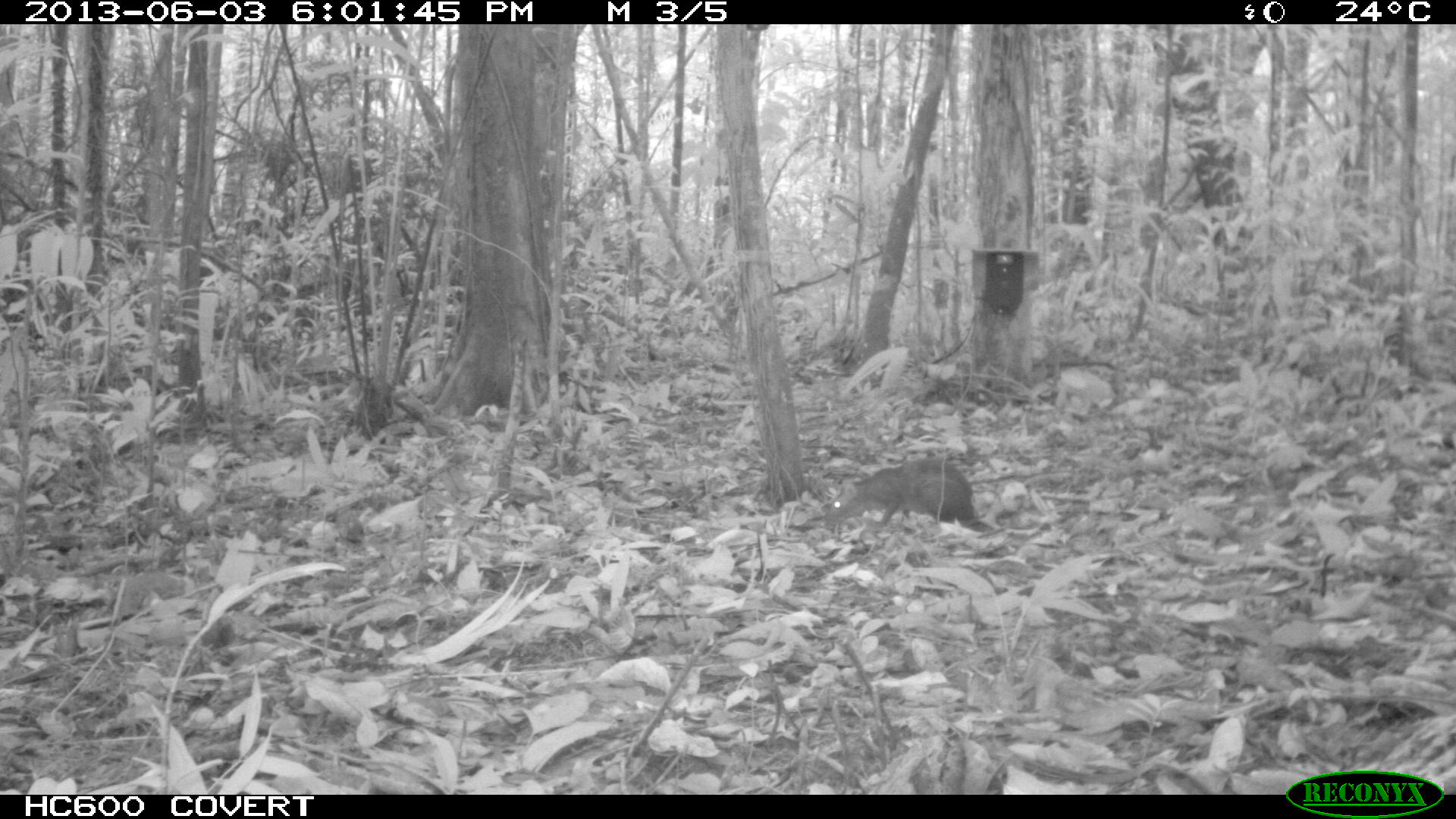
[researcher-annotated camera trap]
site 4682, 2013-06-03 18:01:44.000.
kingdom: Animalia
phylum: Chordata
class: Mammalia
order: Rodentia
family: Dasyproctidae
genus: Myoprocta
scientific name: Myoprocta pratti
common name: green acouchi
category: myoprocta pratii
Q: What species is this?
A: Myoprocta pratii (green acouchi) (Myoprocta pratti).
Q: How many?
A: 1.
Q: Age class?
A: Adult.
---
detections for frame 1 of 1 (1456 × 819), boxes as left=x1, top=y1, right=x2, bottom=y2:
myoprocta pratii: left=822, top=455, right=995, bottom=536